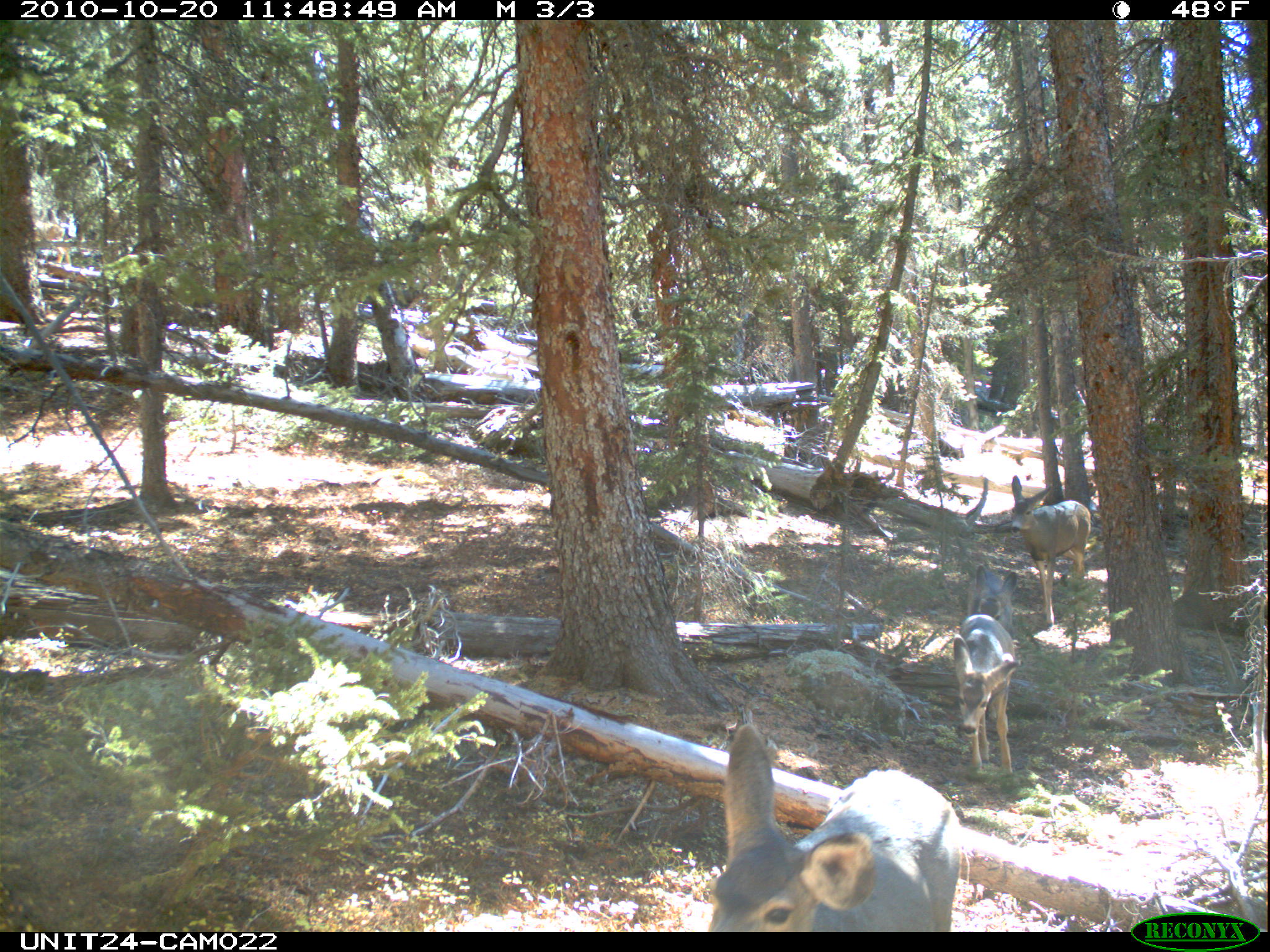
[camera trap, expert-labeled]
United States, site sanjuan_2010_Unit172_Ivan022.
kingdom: Animalia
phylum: Chordata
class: Mammalia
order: Artiodactyla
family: Cervidae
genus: Odocoileus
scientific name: Odocoileus hemionus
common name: mule deer